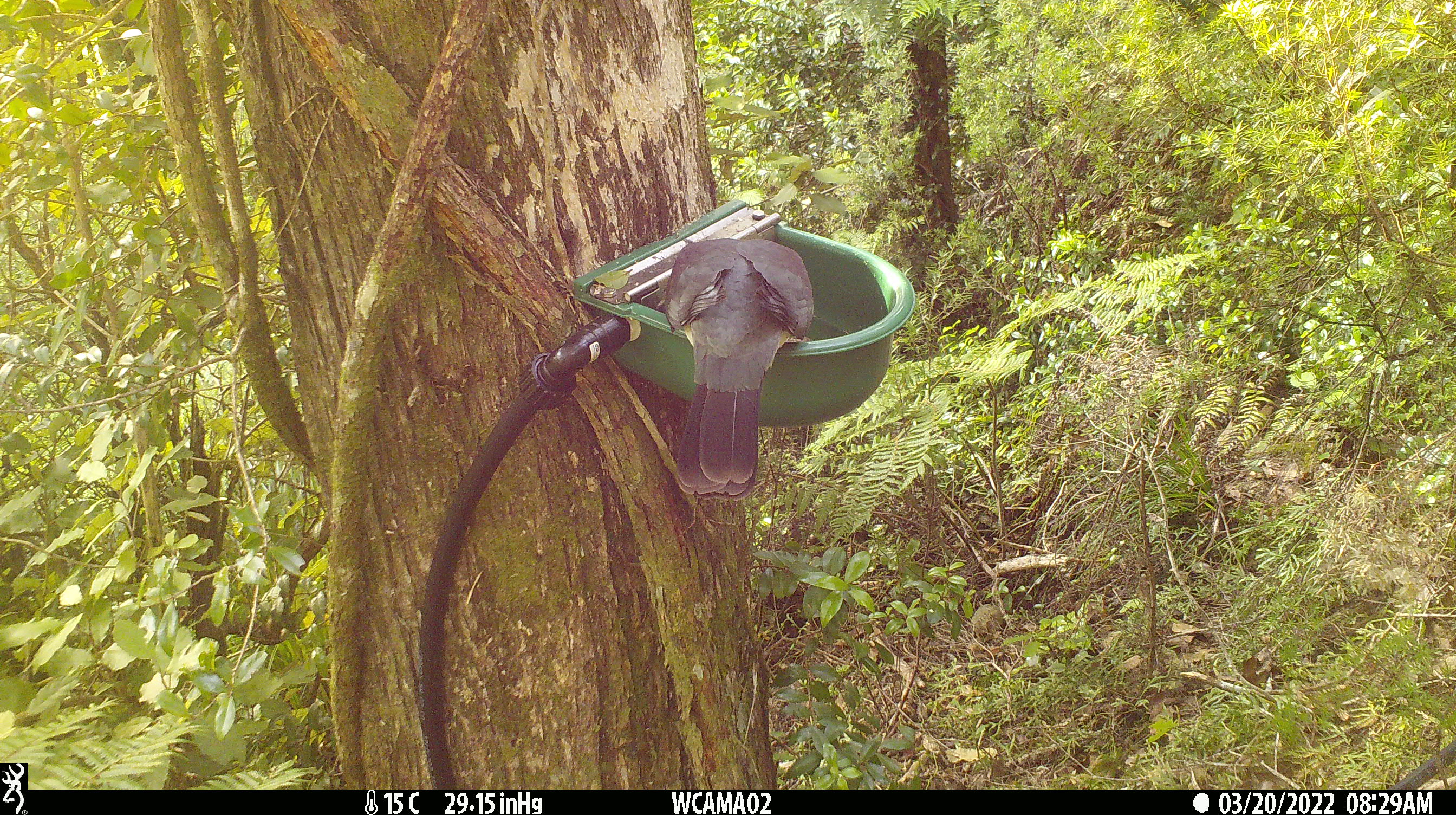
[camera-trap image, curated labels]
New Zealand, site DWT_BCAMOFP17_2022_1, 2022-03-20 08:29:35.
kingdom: Animalia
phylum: Chordata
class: Aves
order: Columbiformes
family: Columbidae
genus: Hemiphaga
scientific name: Hemiphaga novaeseelandiae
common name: new zealand pigeon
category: kereru